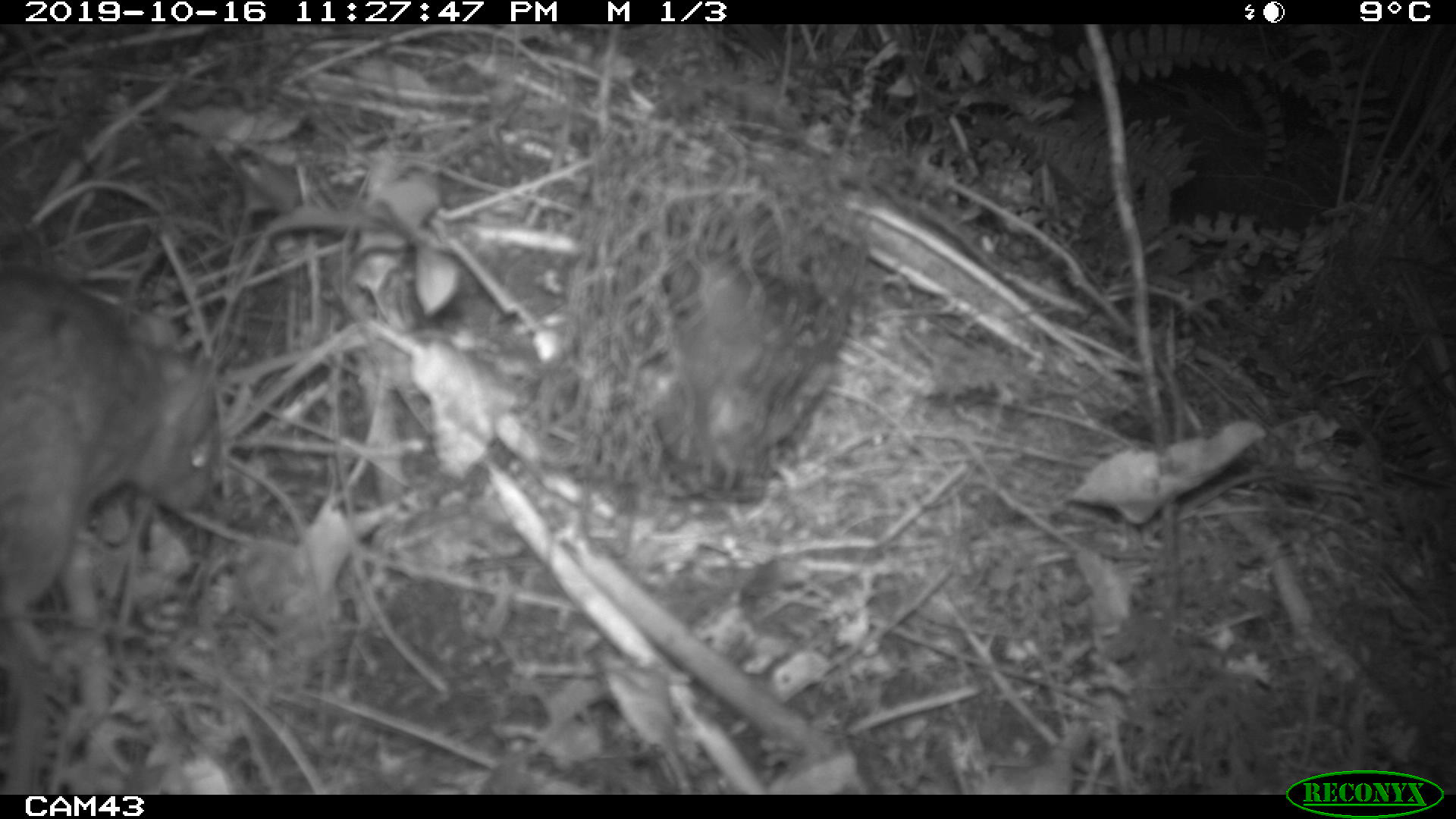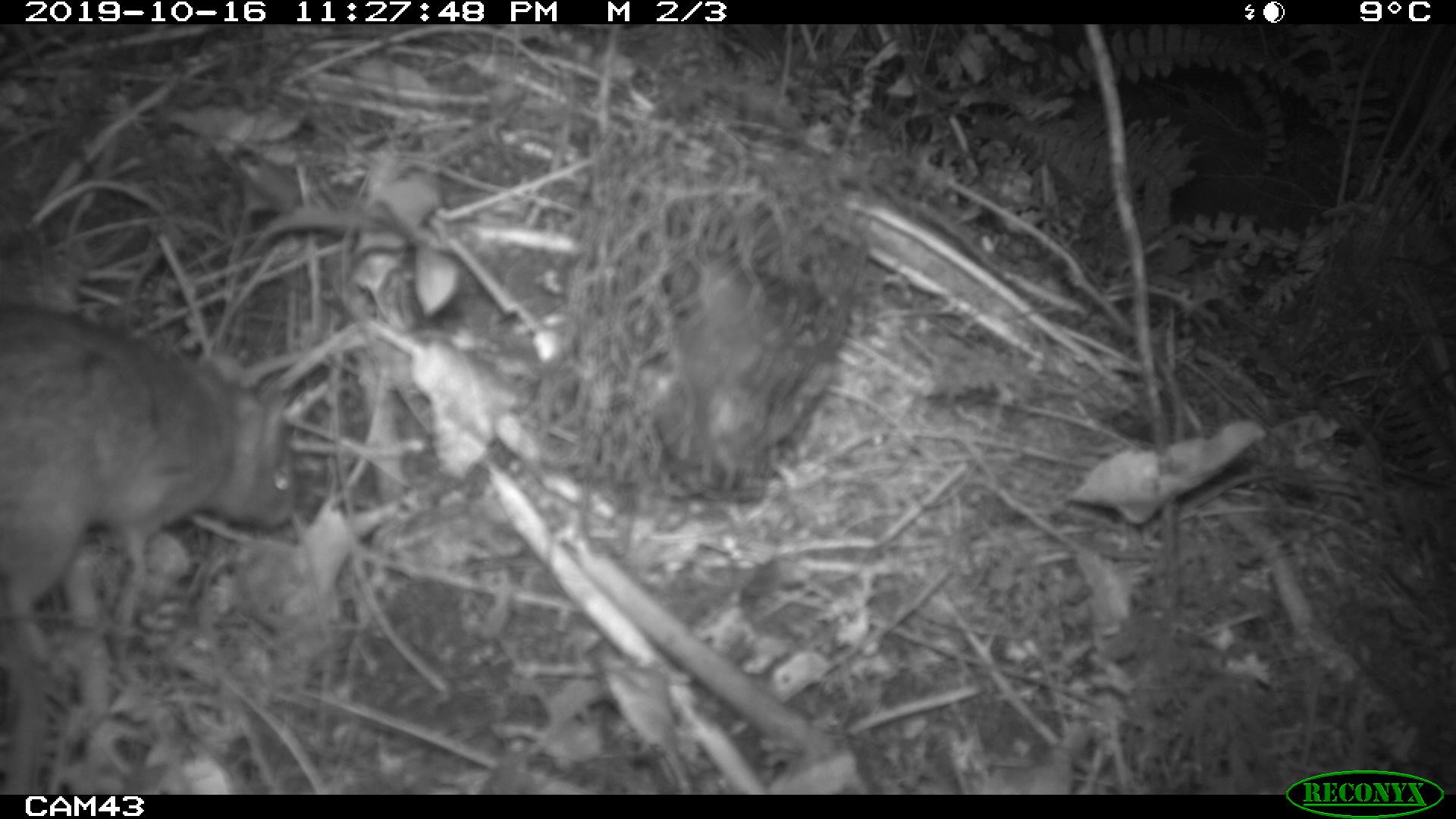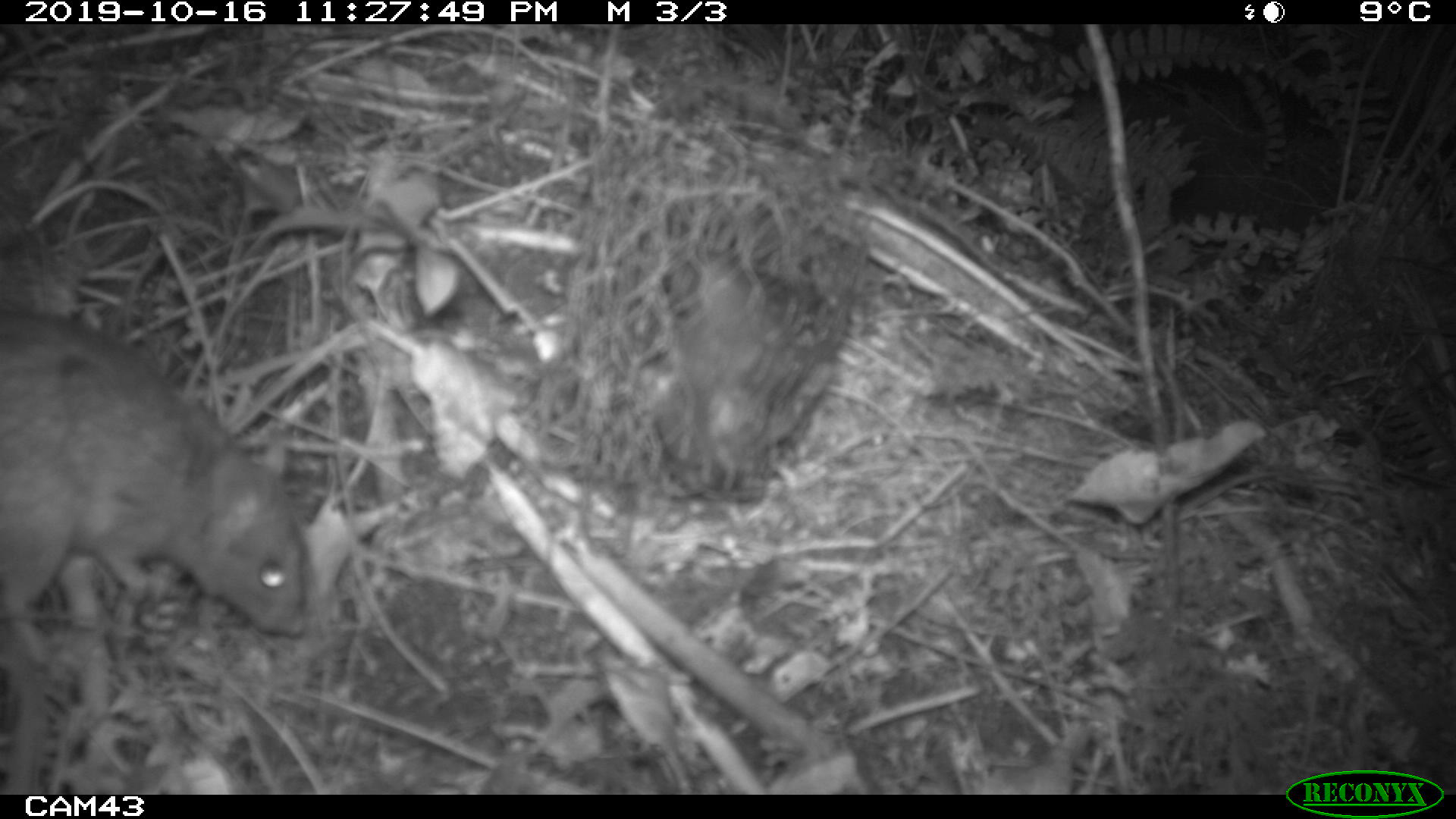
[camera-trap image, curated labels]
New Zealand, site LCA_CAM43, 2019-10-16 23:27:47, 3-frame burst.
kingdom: Animalia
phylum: Chordata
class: Mammalia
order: Rodentia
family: Muridae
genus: Rattus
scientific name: Rattus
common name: rat